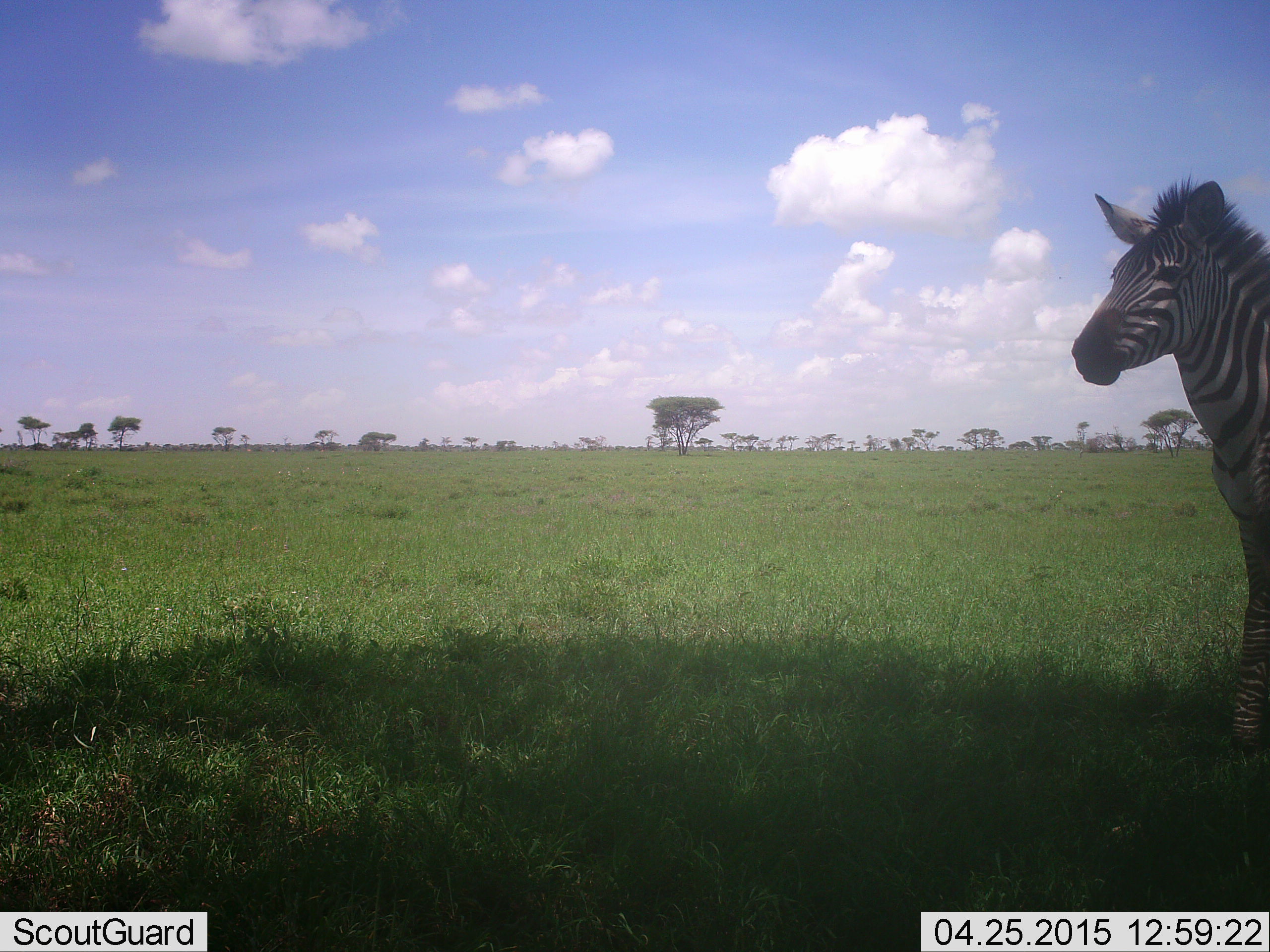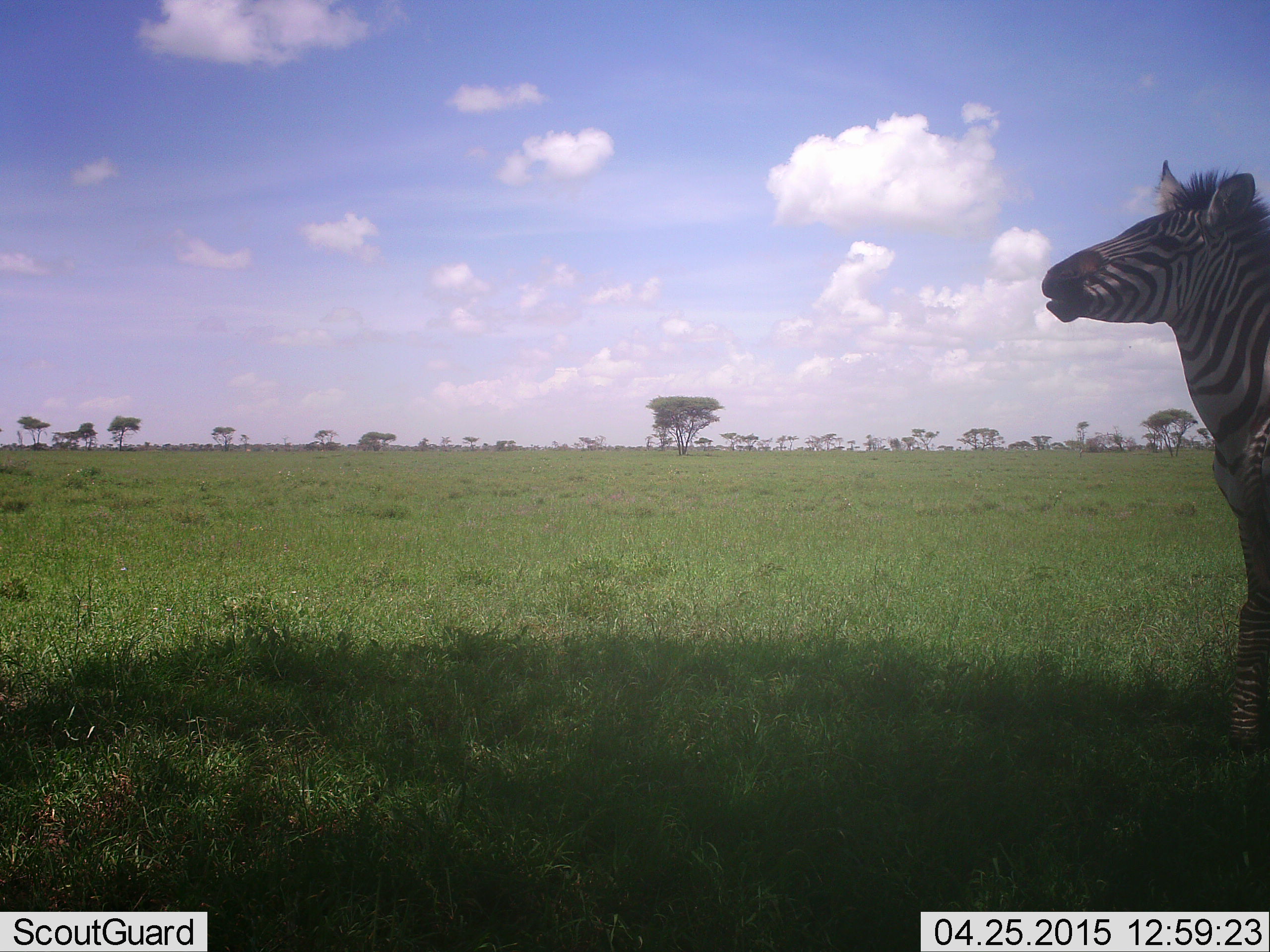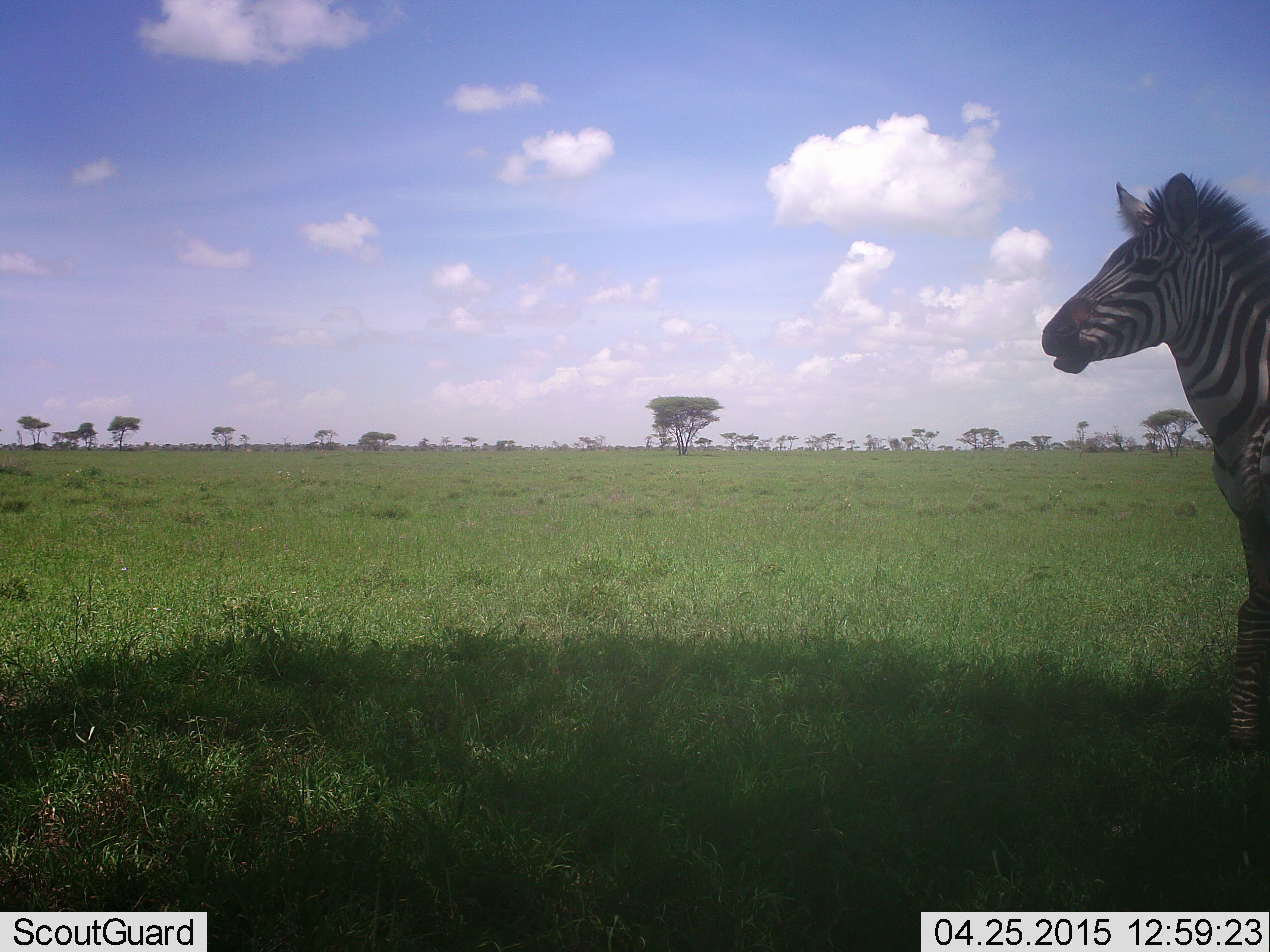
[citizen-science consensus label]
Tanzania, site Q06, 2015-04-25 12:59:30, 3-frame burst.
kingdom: Animalia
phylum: Chordata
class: Mammalia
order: Perissodactyla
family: Equidae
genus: Equus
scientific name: Equus quagga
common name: plains zebra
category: zebra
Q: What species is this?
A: Zebra (plains zebra) (Equus quagga).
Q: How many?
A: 1.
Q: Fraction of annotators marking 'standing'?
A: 100%.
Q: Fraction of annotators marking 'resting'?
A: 0%.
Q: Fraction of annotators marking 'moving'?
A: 0%.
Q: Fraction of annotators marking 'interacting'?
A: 0%.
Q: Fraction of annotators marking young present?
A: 0%.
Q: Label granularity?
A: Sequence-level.